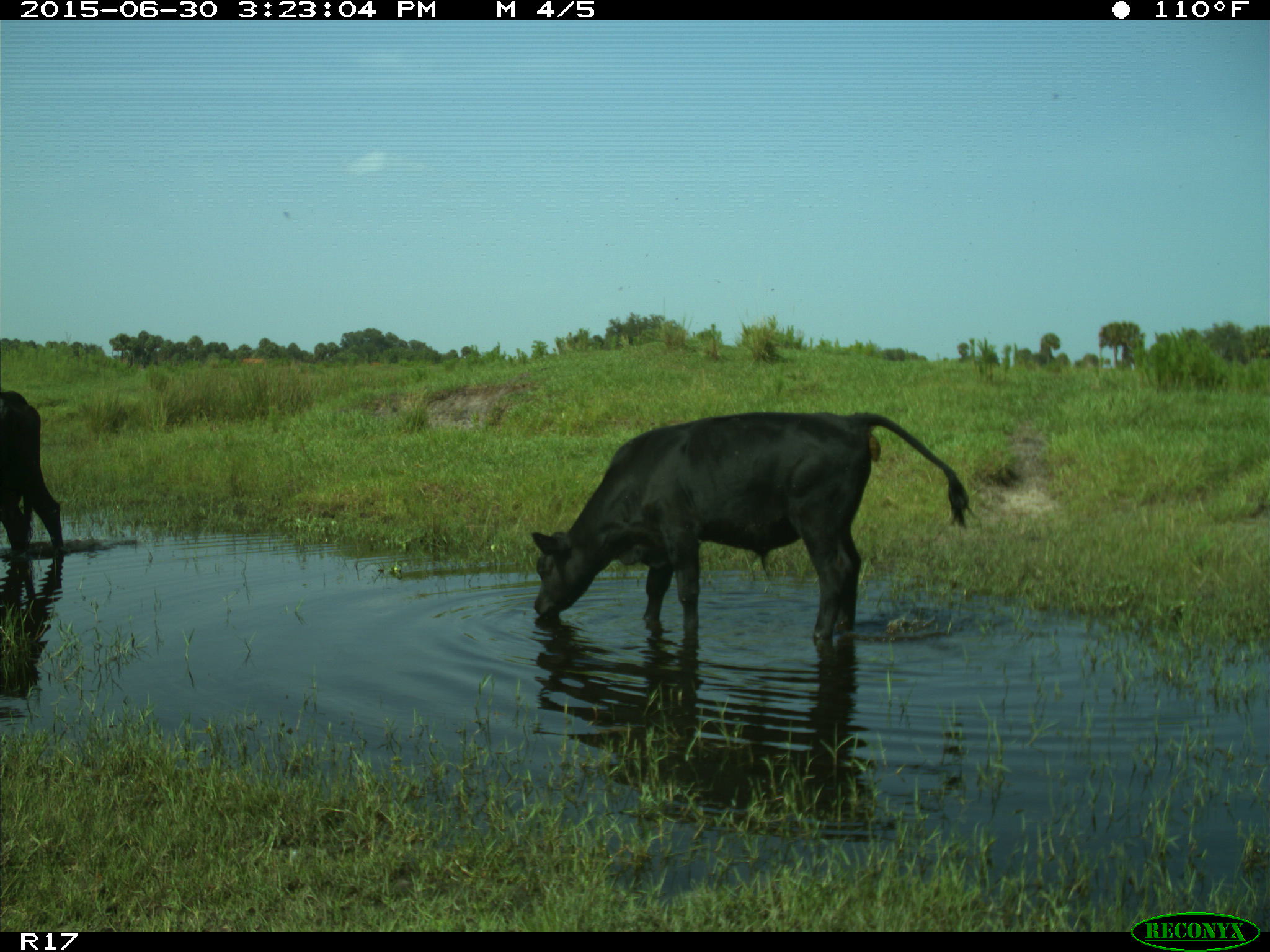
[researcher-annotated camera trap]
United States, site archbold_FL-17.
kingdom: Animalia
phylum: Chordata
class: Mammalia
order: Artiodactyla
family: Bovidae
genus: Bos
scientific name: Bos taurus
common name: domestic cow